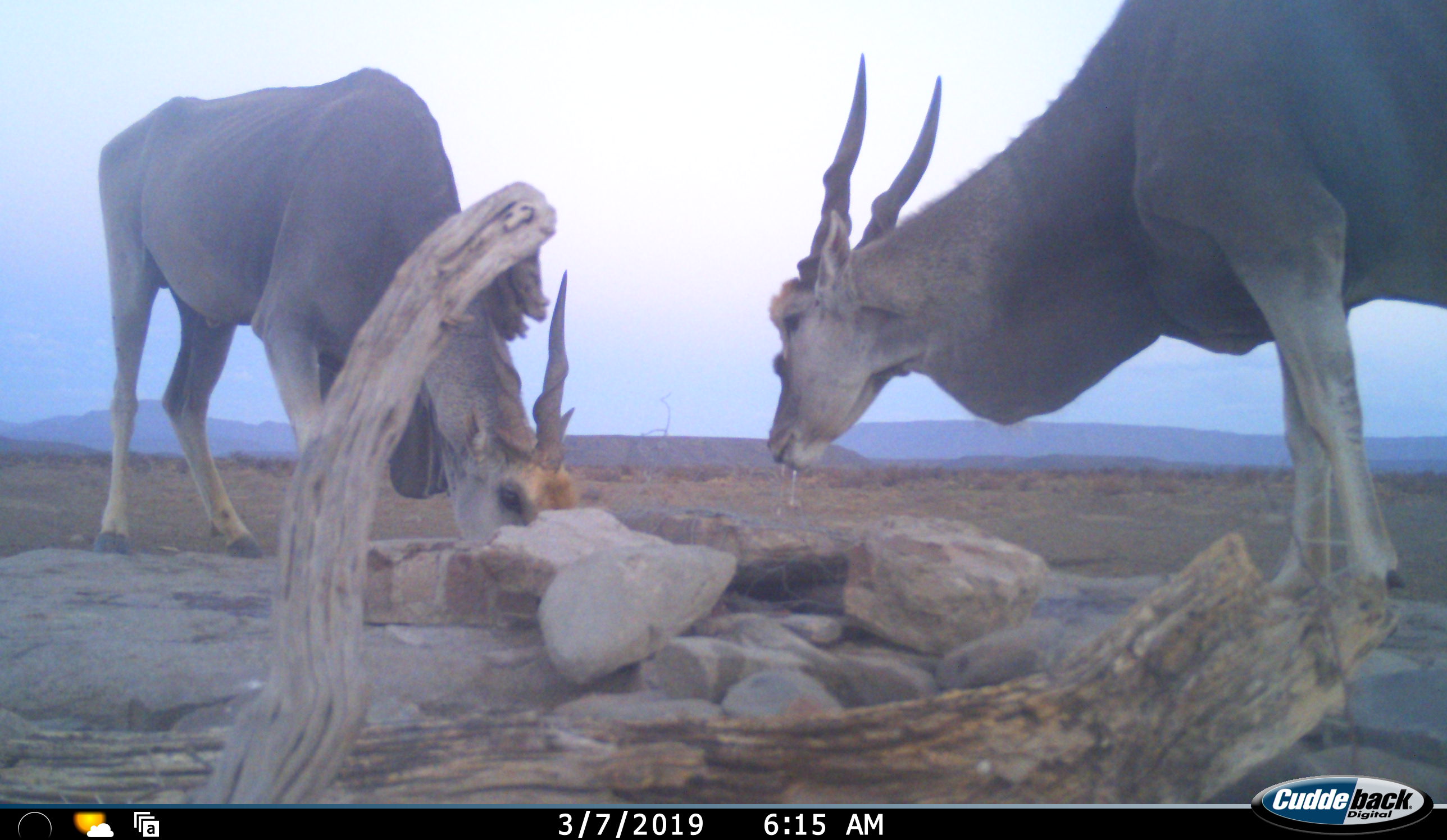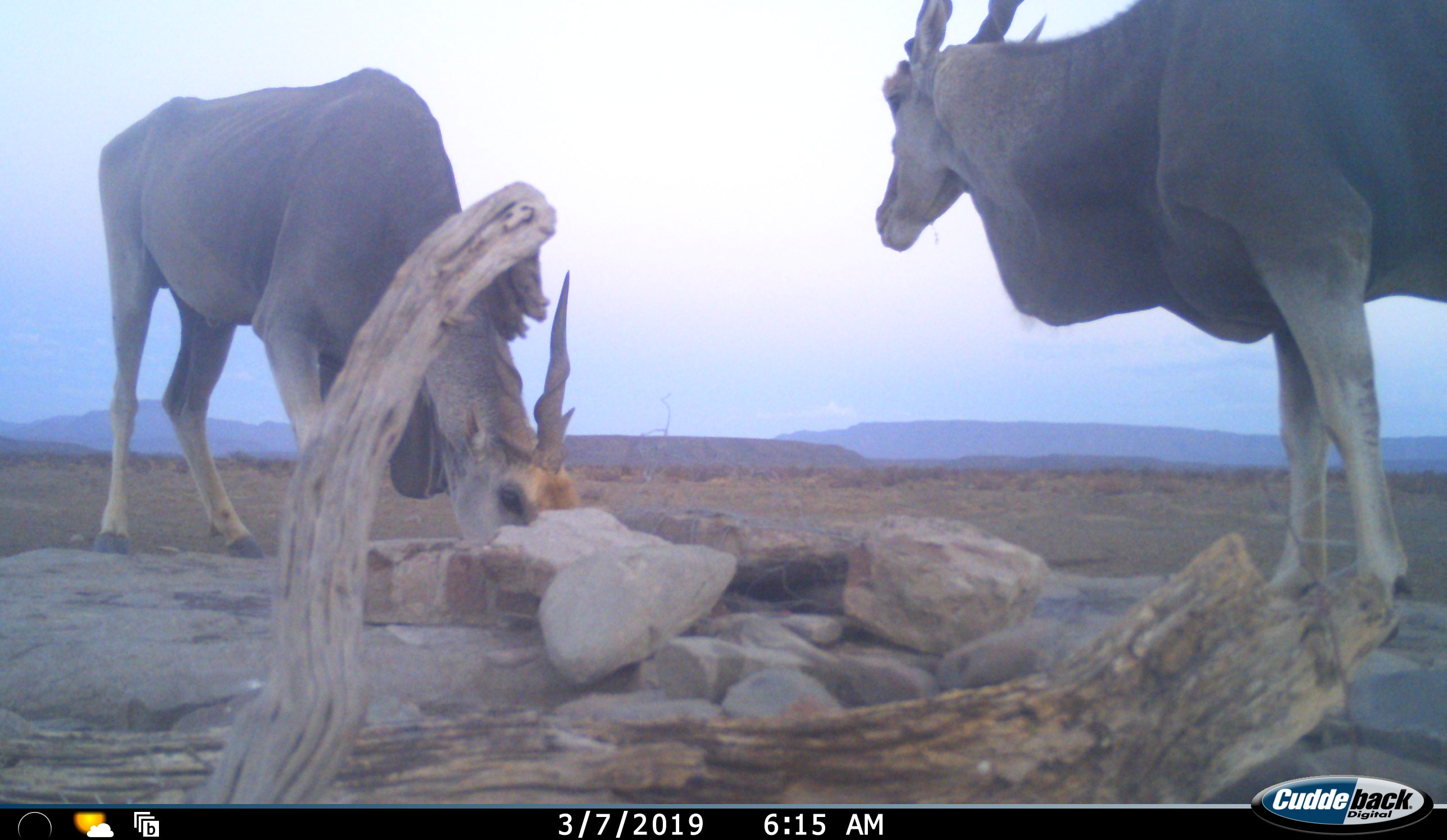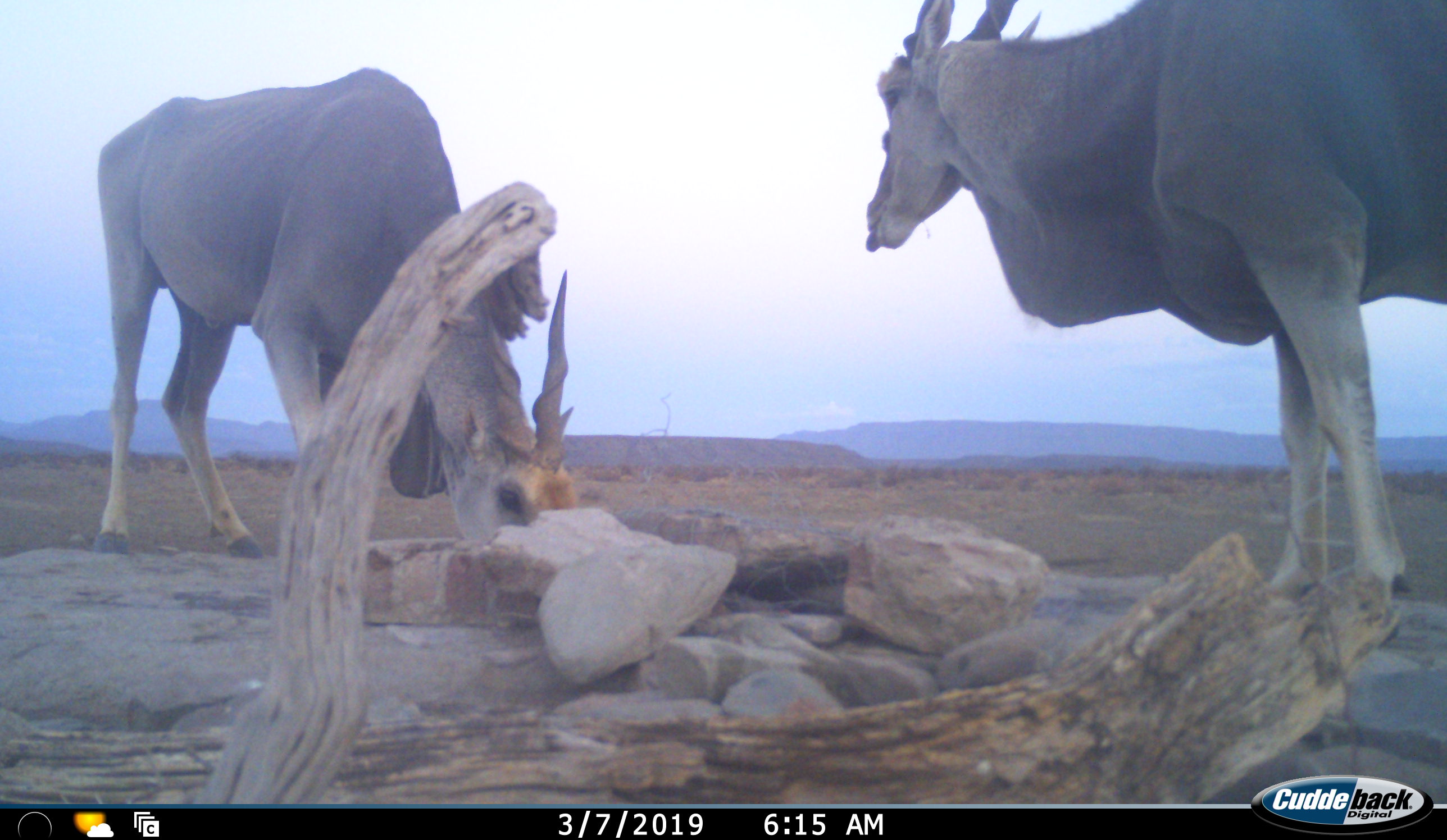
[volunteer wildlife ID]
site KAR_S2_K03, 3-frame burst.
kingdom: Animalia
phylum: Chordata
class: Mammalia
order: Artiodactyla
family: Bovidae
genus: Tragelaphus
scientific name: Tragelaphus oryx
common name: eland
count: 2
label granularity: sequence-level